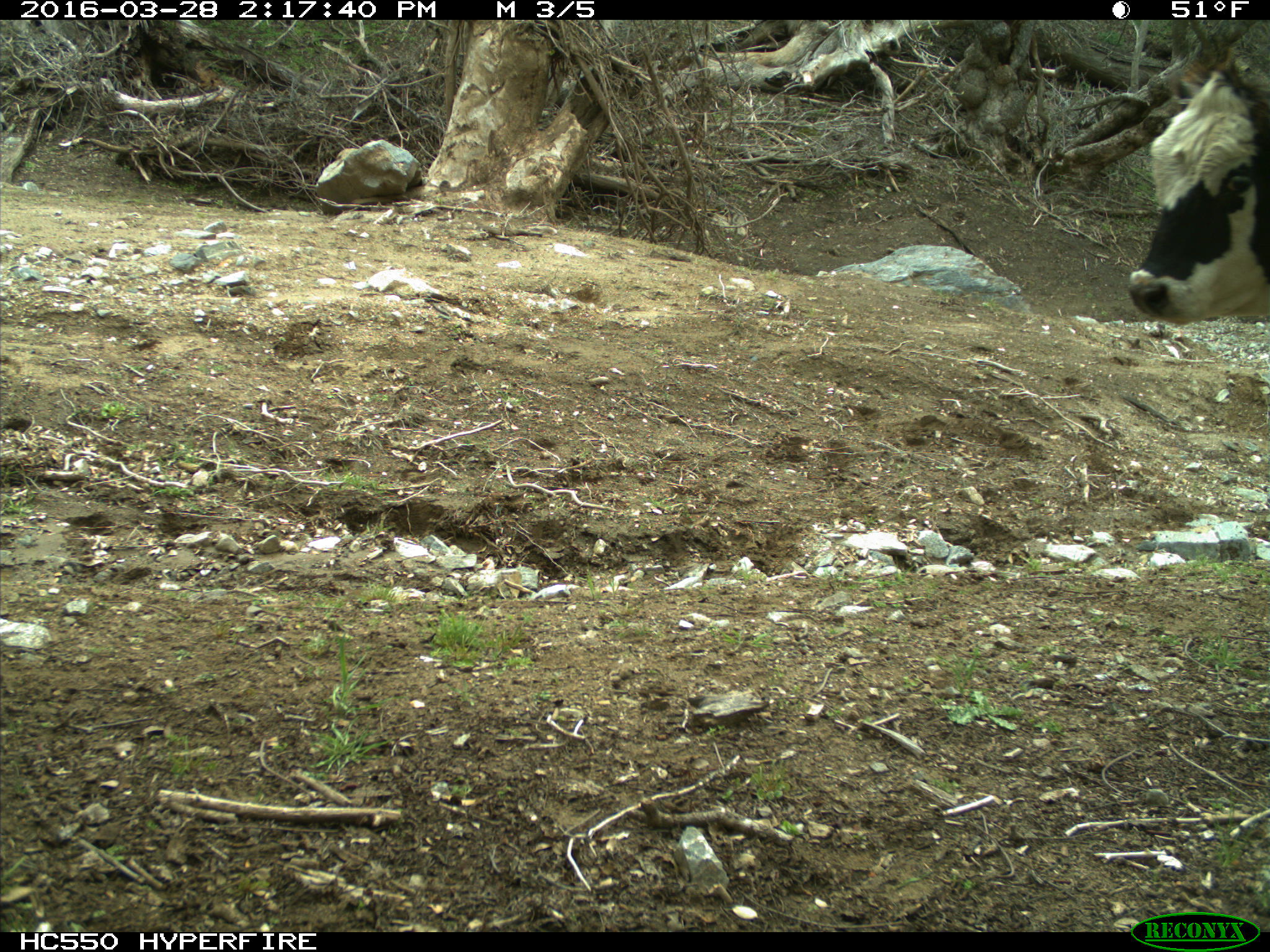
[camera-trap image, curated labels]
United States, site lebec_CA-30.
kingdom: Animalia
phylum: Chordata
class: Mammalia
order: Artiodactyla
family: Bovidae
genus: Bos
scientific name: Bos taurus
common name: domestic cow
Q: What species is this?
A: Bos taurus (domestic cow).